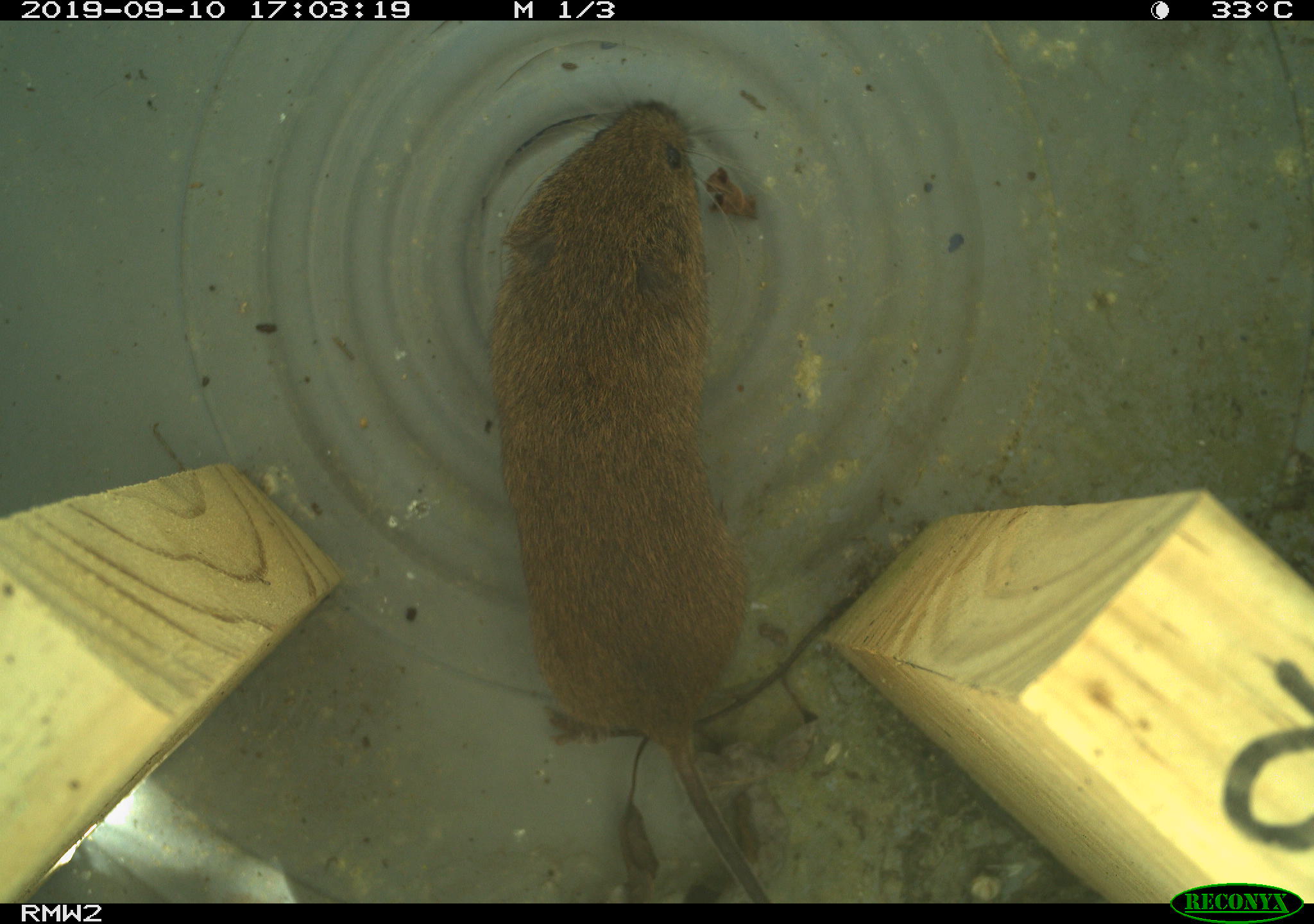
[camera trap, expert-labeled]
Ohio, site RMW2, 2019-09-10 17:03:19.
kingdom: Animalia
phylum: Chordata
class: Mammalia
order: Rodentia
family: Cricetidae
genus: Microtus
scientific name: Microtus pennsylvanicus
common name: meadow vole